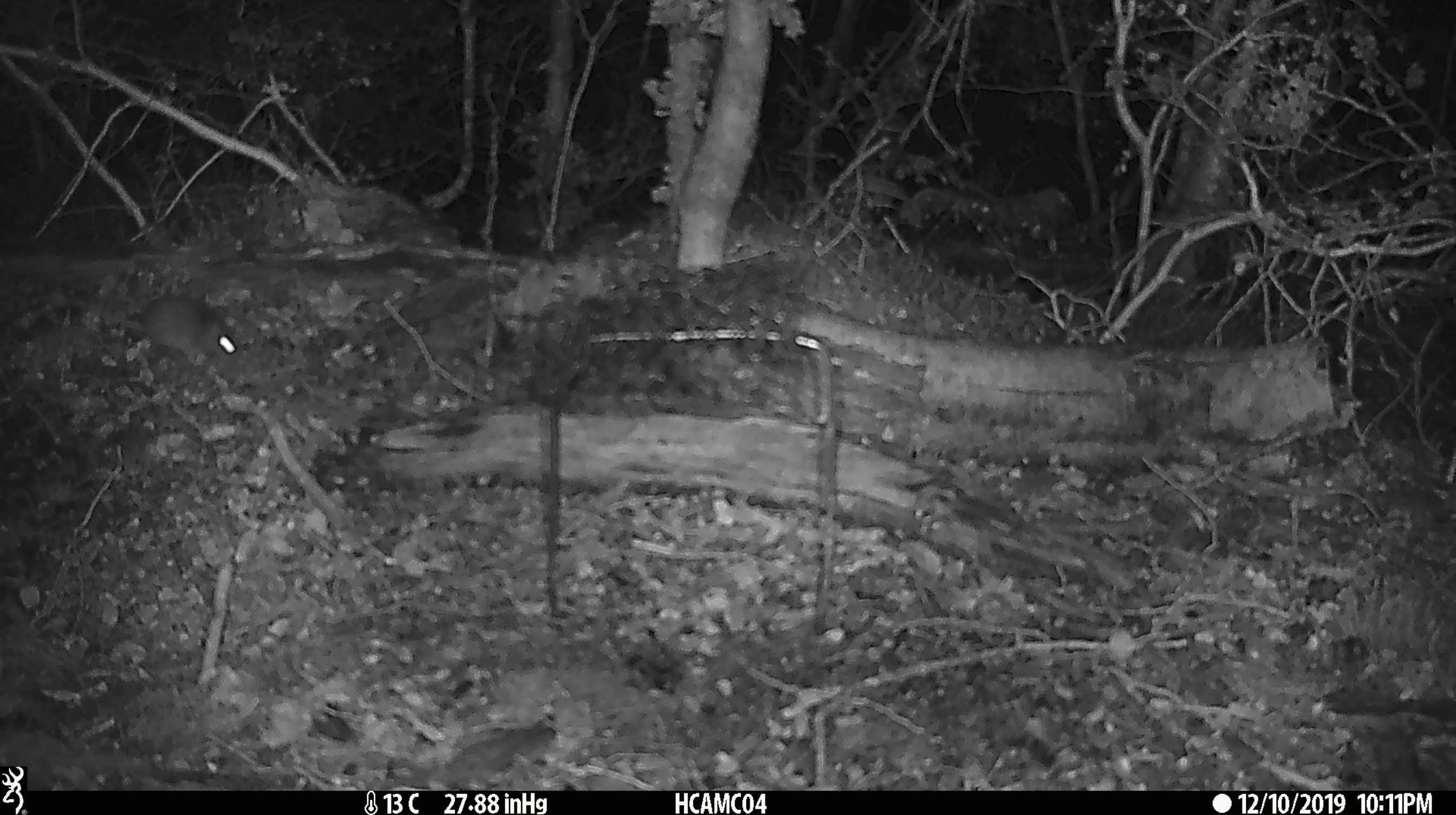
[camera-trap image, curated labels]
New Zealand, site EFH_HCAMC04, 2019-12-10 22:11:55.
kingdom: Animalia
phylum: Chordata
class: Mammalia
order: Rodentia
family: Muridae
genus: Mus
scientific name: Mus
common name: mouse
Mouse (Mus).